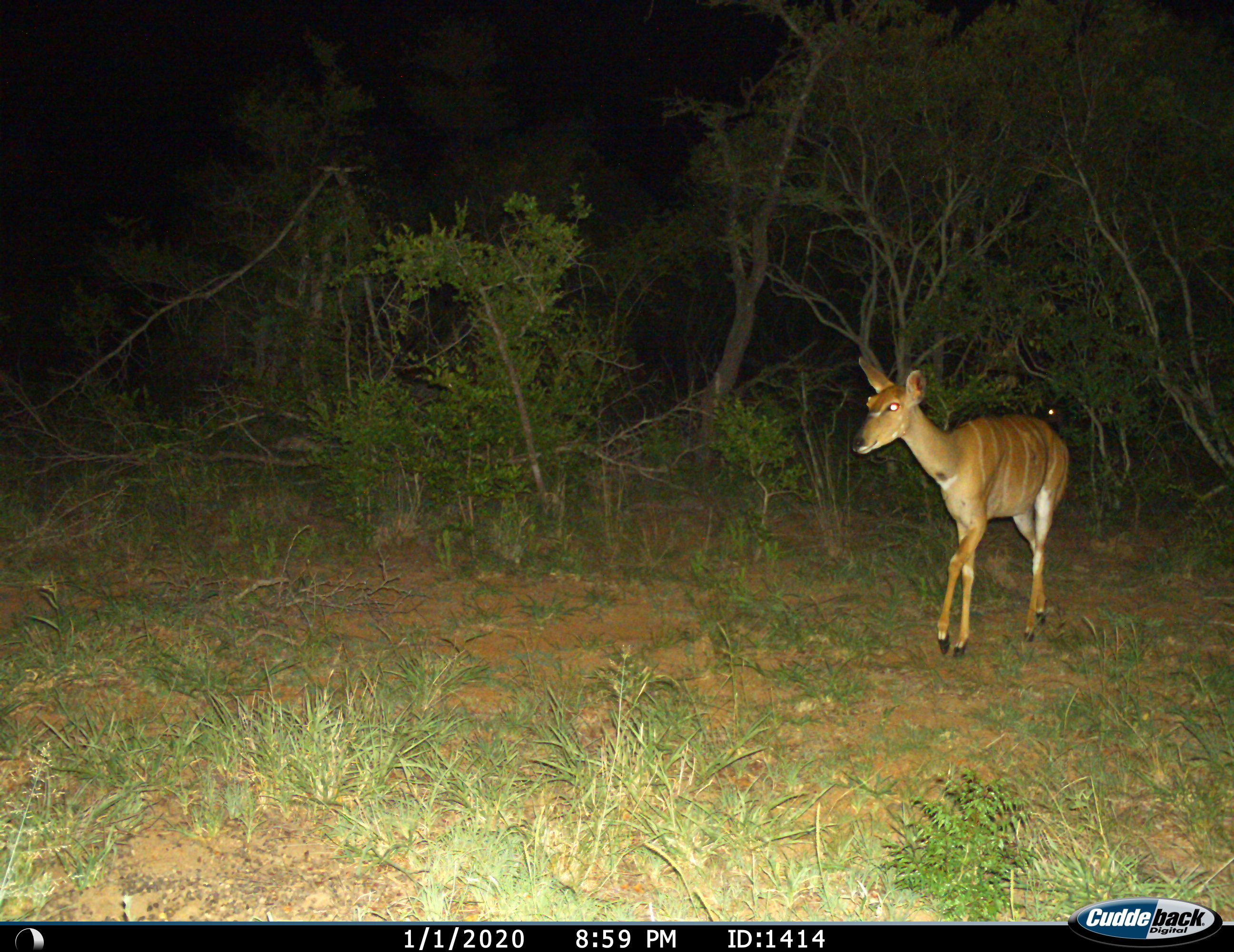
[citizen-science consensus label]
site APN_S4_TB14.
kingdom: Animalia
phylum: Chordata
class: Mammalia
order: Artiodactyla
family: Bovidae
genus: Tragelaphus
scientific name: Tragelaphus angasii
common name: nyala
Nyala (Tragelaphus angasii), count 1. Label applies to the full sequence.